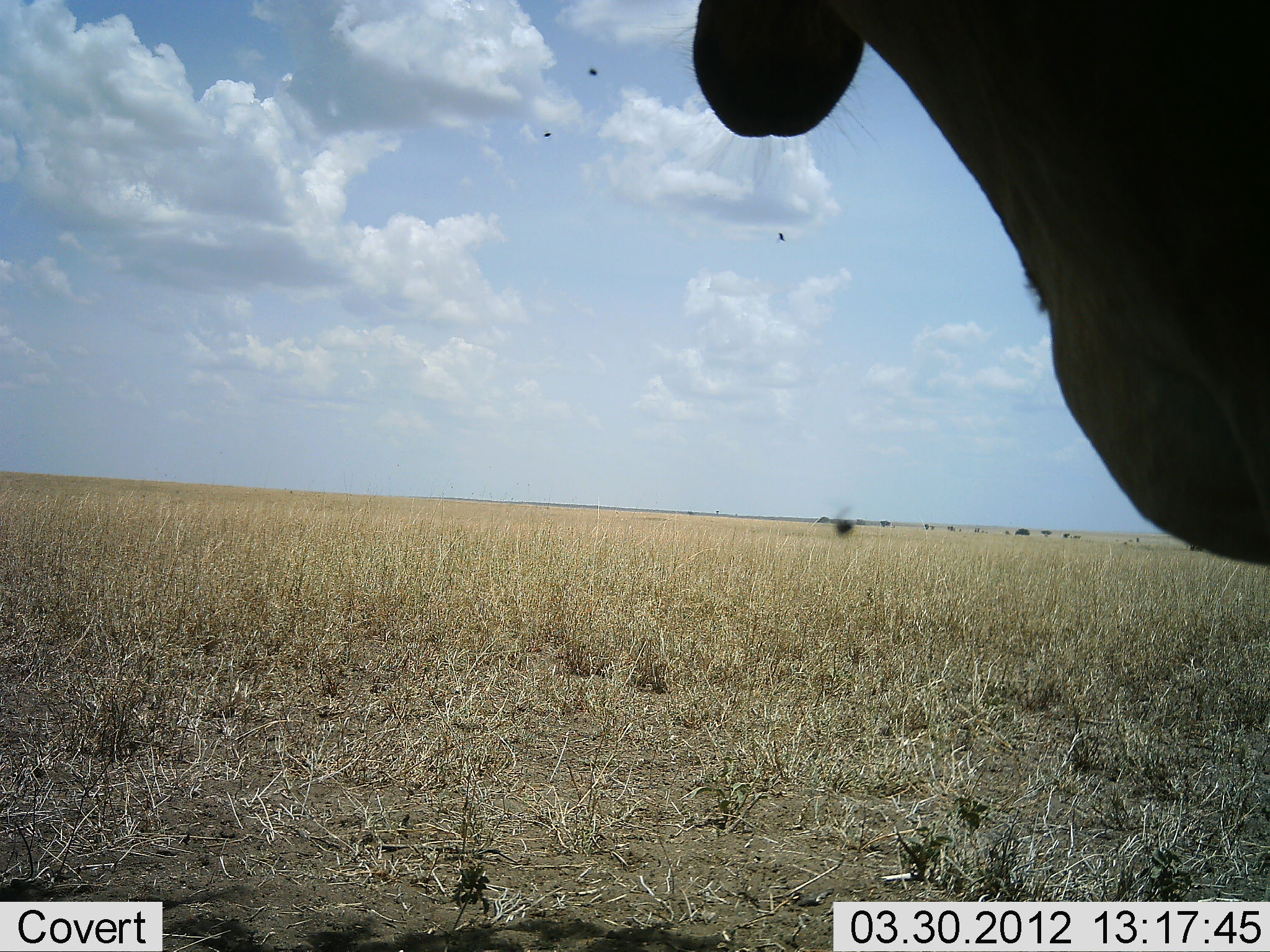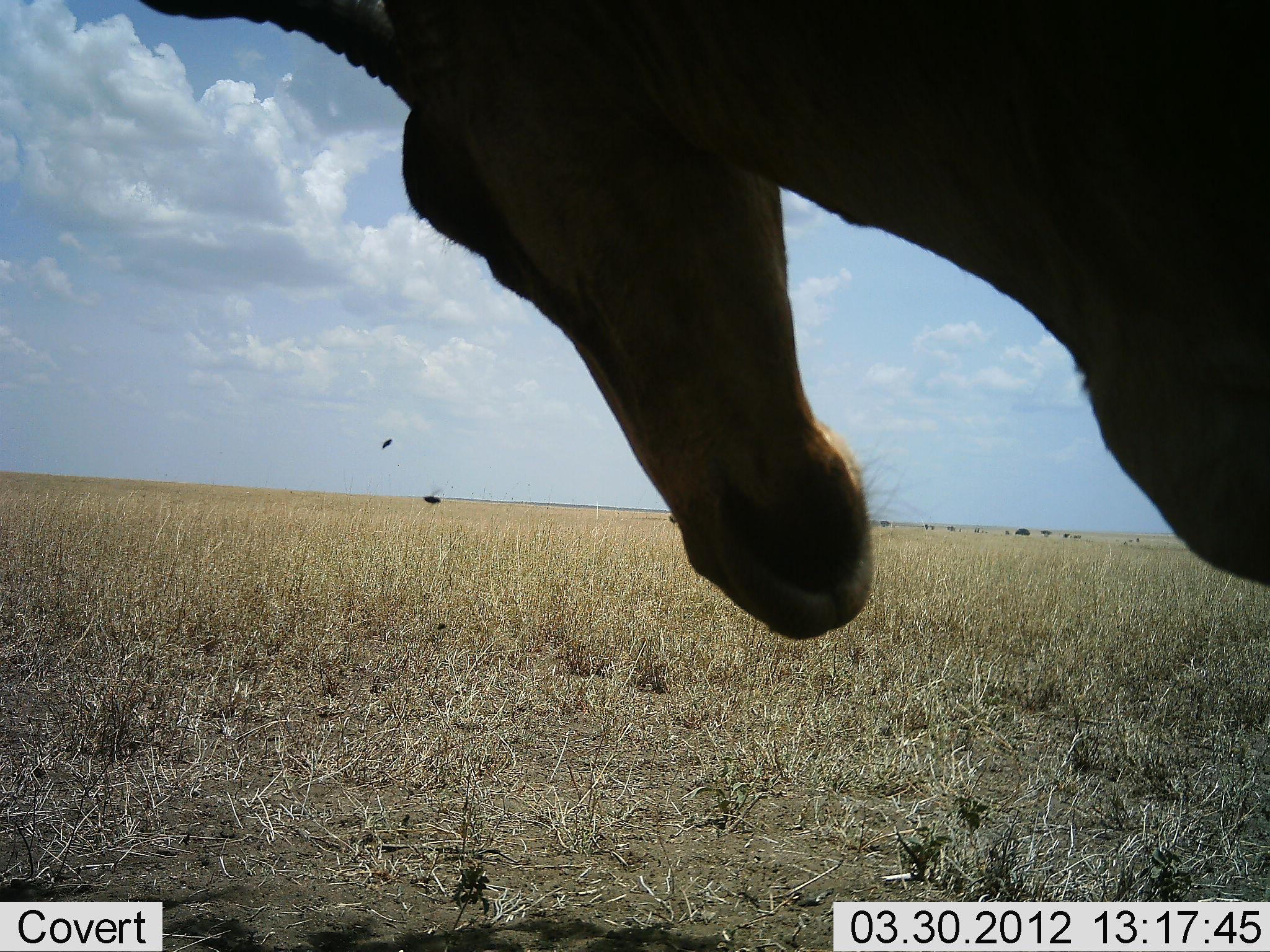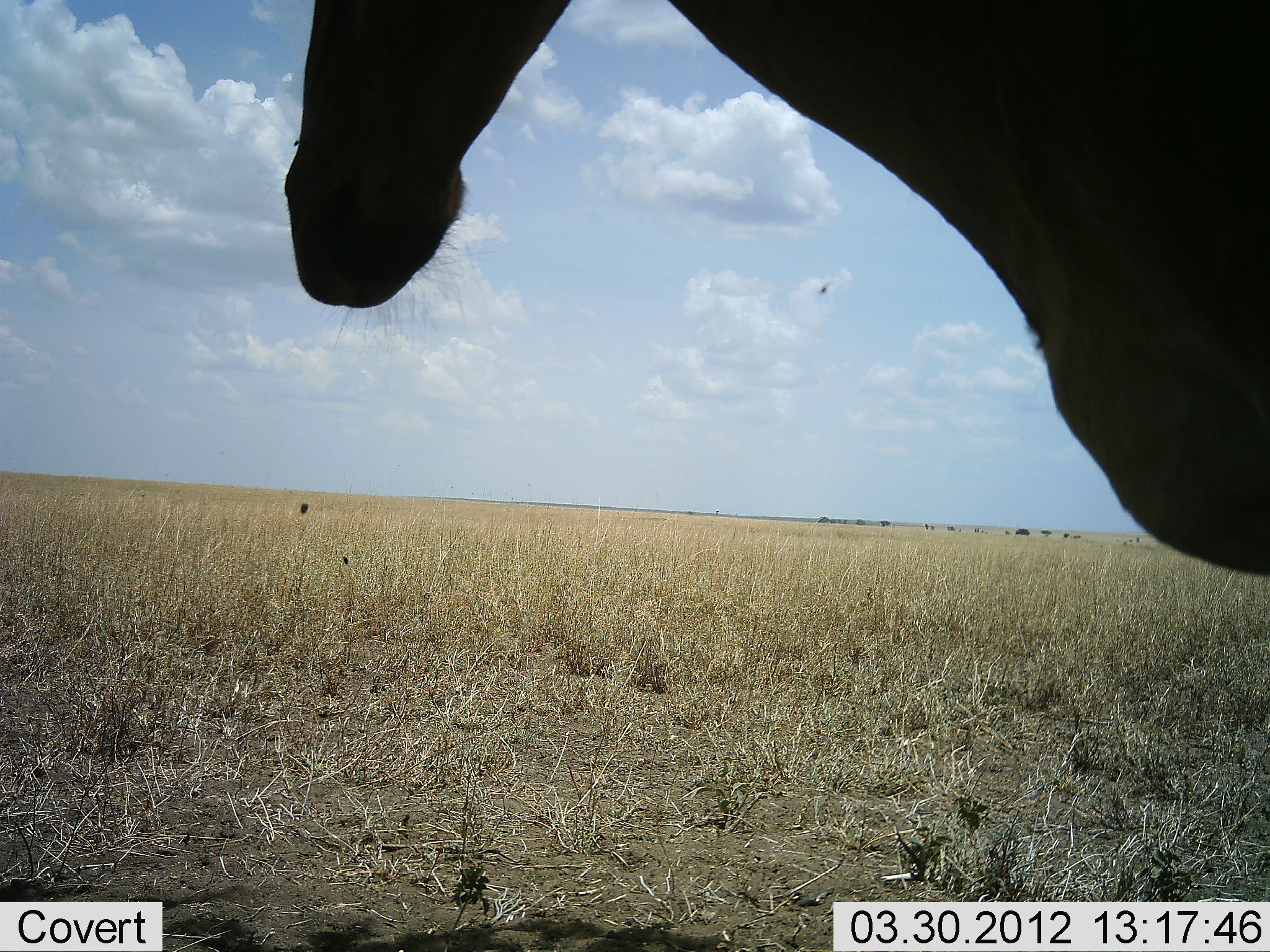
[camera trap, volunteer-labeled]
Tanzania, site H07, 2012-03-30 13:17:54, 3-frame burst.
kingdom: Animalia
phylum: Chordata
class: Mammalia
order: Artiodactyla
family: Bovidae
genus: Alcelaphus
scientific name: Alcelaphus buselaphus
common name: hartebeest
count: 1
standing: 92%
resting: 4%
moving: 8%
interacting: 0%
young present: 0%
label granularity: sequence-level